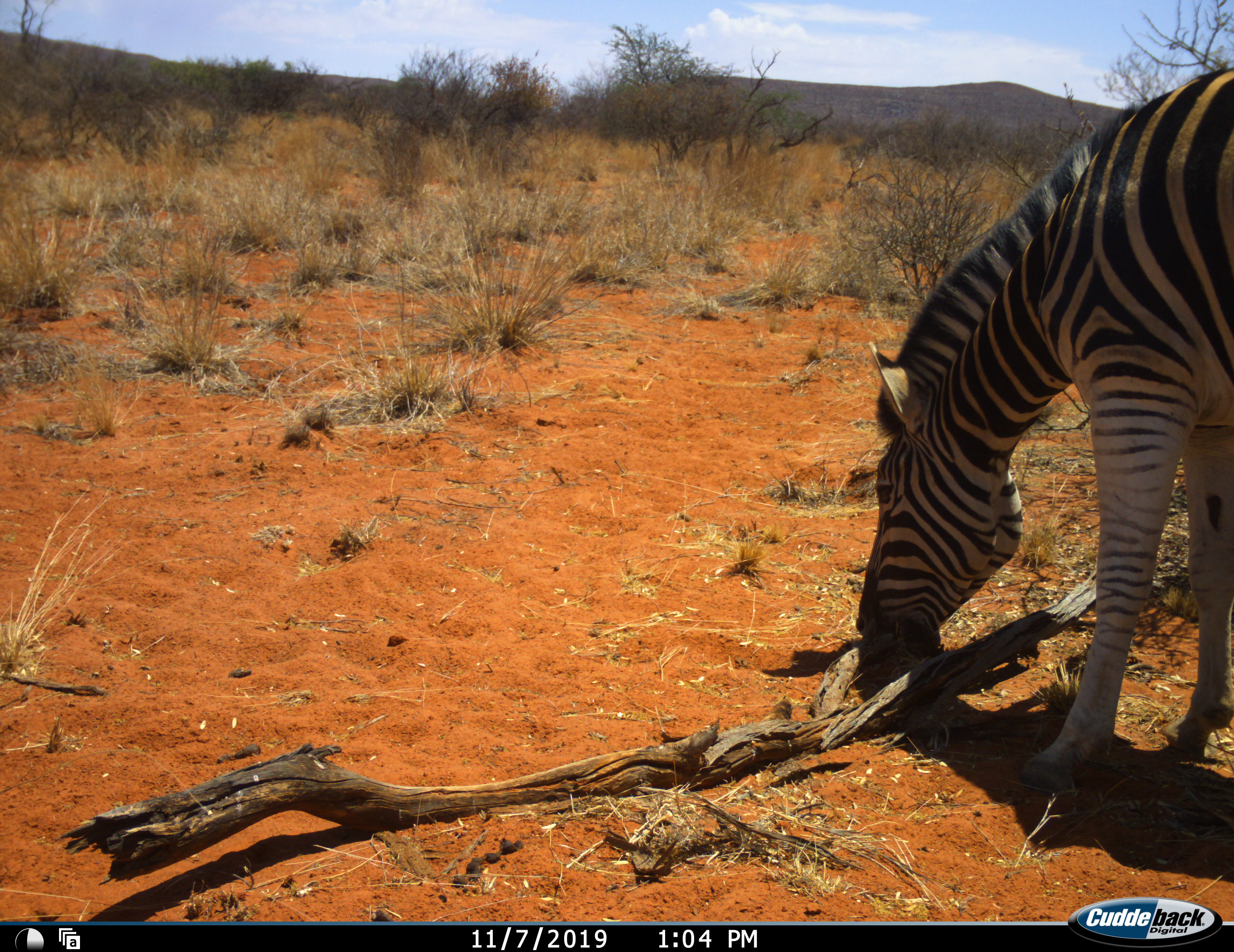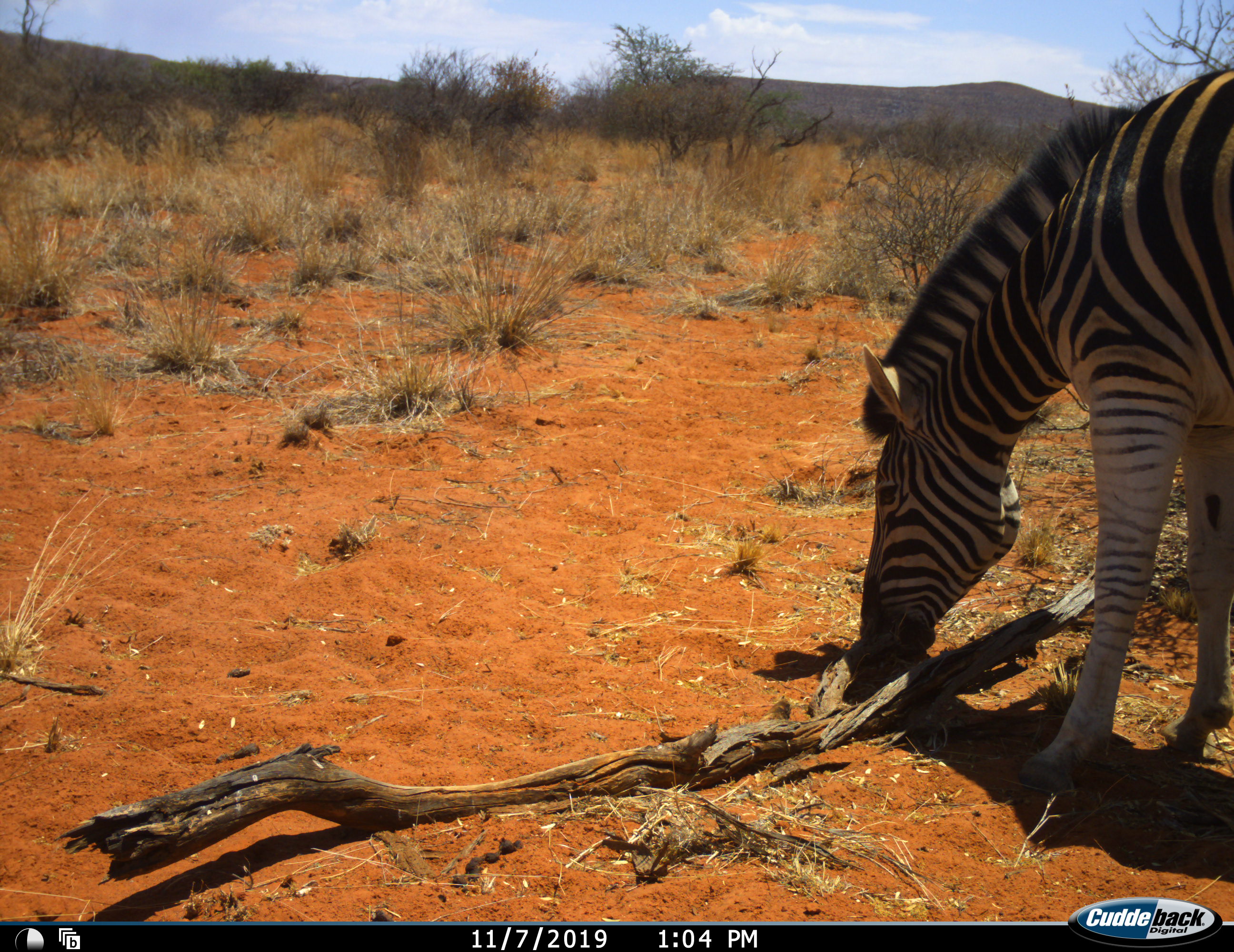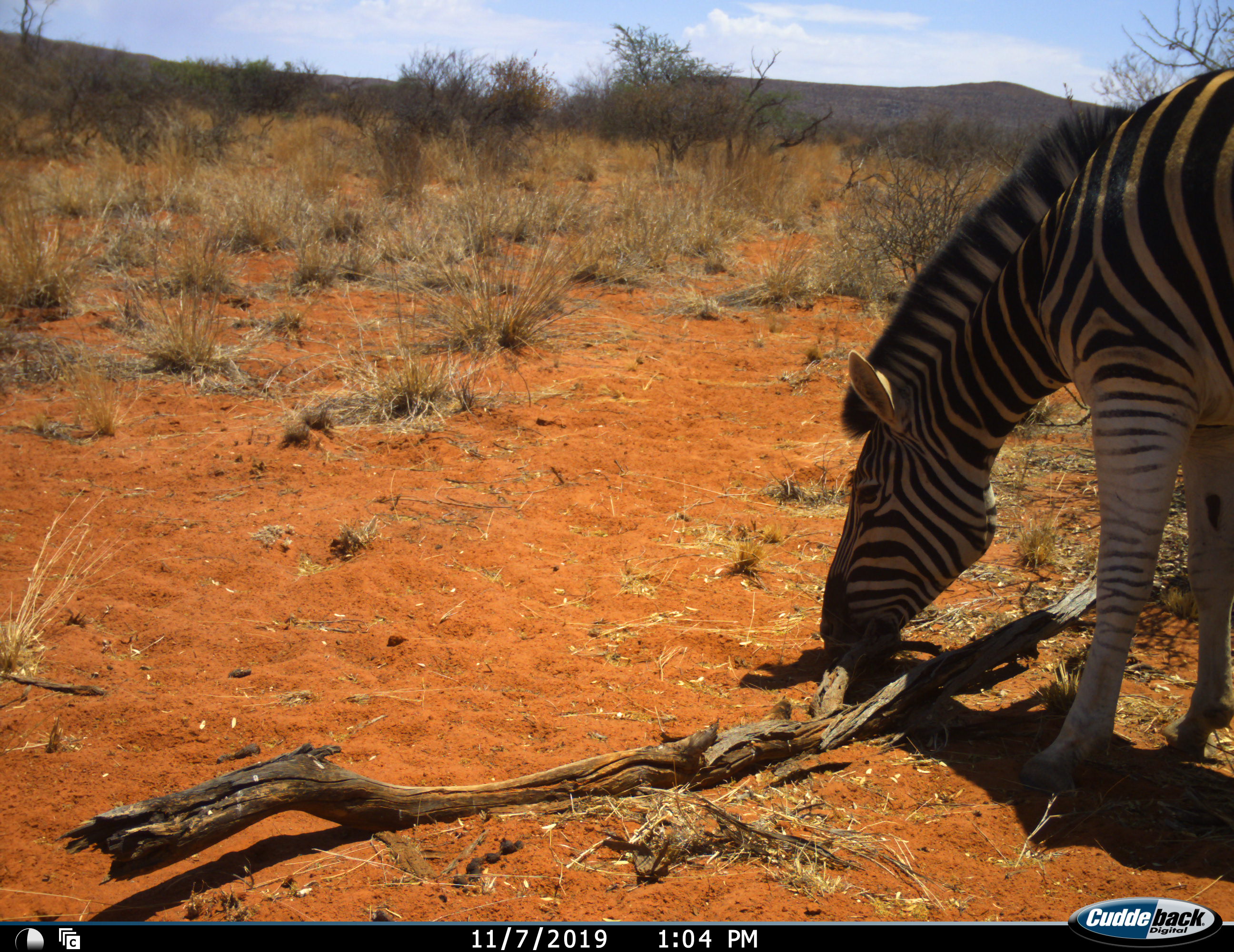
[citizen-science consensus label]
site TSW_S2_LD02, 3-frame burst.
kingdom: Animalia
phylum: Chordata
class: Mammalia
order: Perissodactyla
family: Equidae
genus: Equus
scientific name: Equus quagga burchellii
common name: burchell's zebra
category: zebraburchells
Zebraburchells (burchell's zebra) (Equus quagga burchellii), count 1. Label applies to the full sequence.